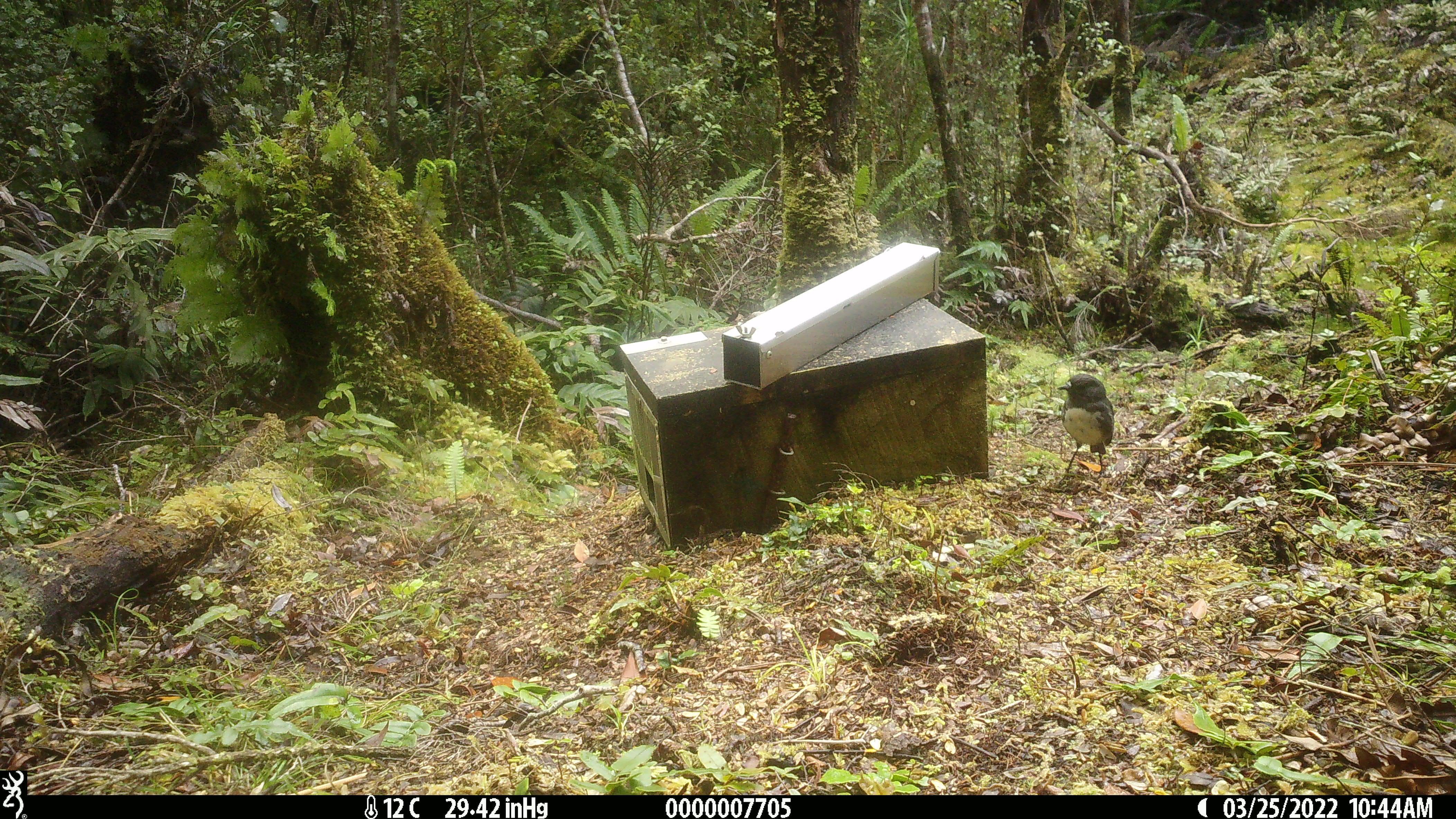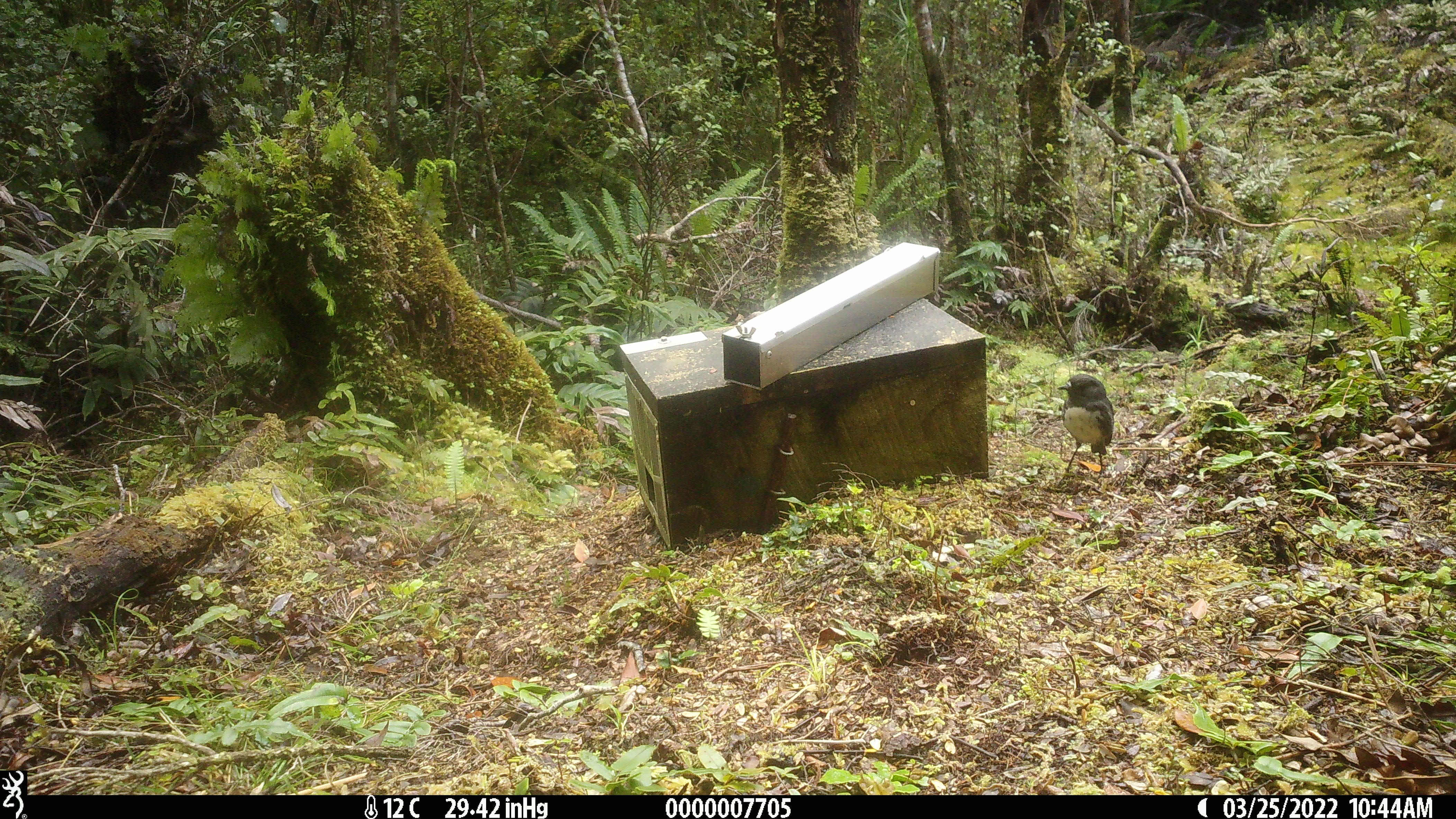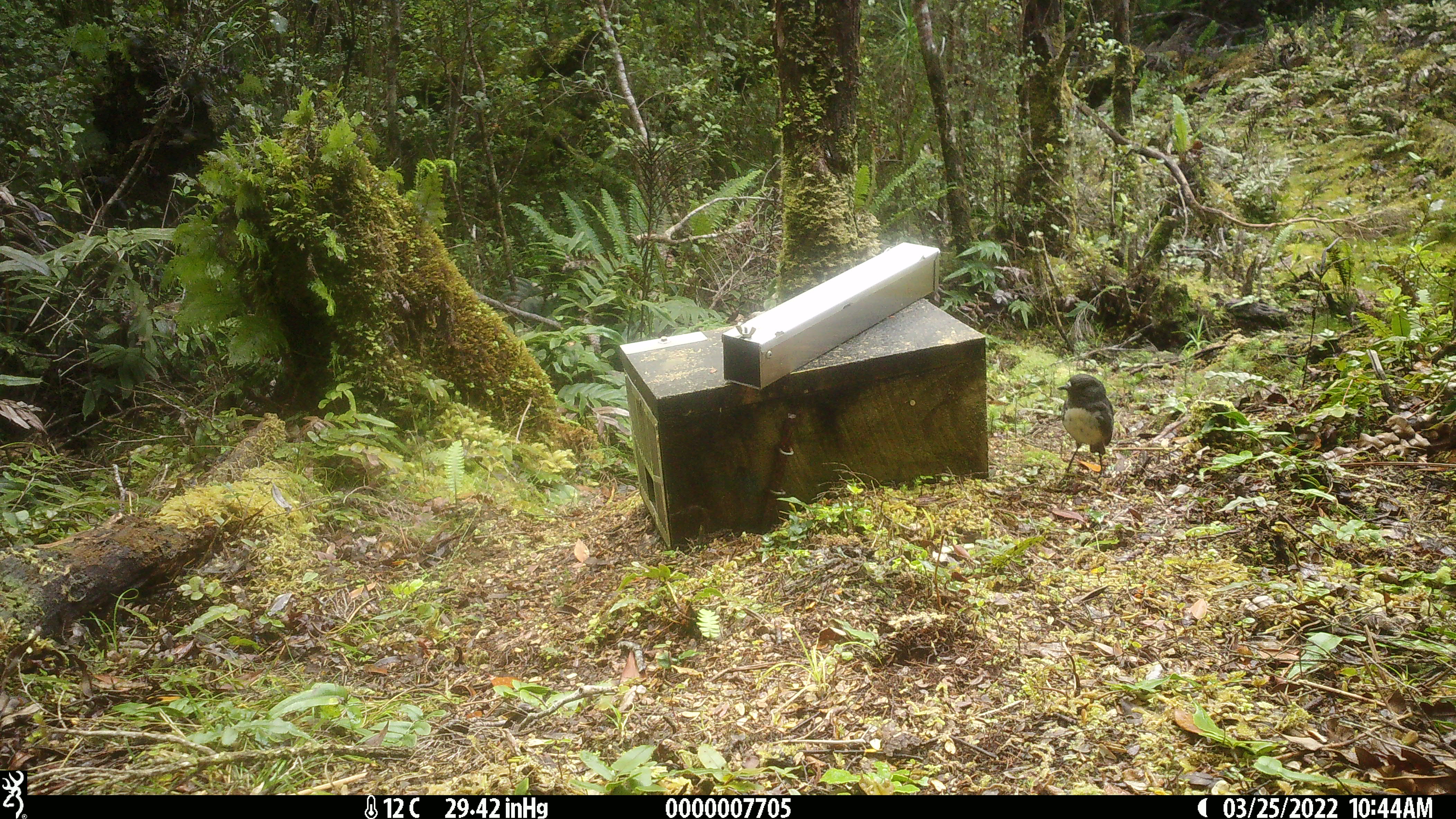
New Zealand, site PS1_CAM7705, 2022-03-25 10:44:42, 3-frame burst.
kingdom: Animalia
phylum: Chordata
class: Aves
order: Passeriformes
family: Petroicidae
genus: Petroica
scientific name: Petroica australis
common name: new zealand robin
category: robin